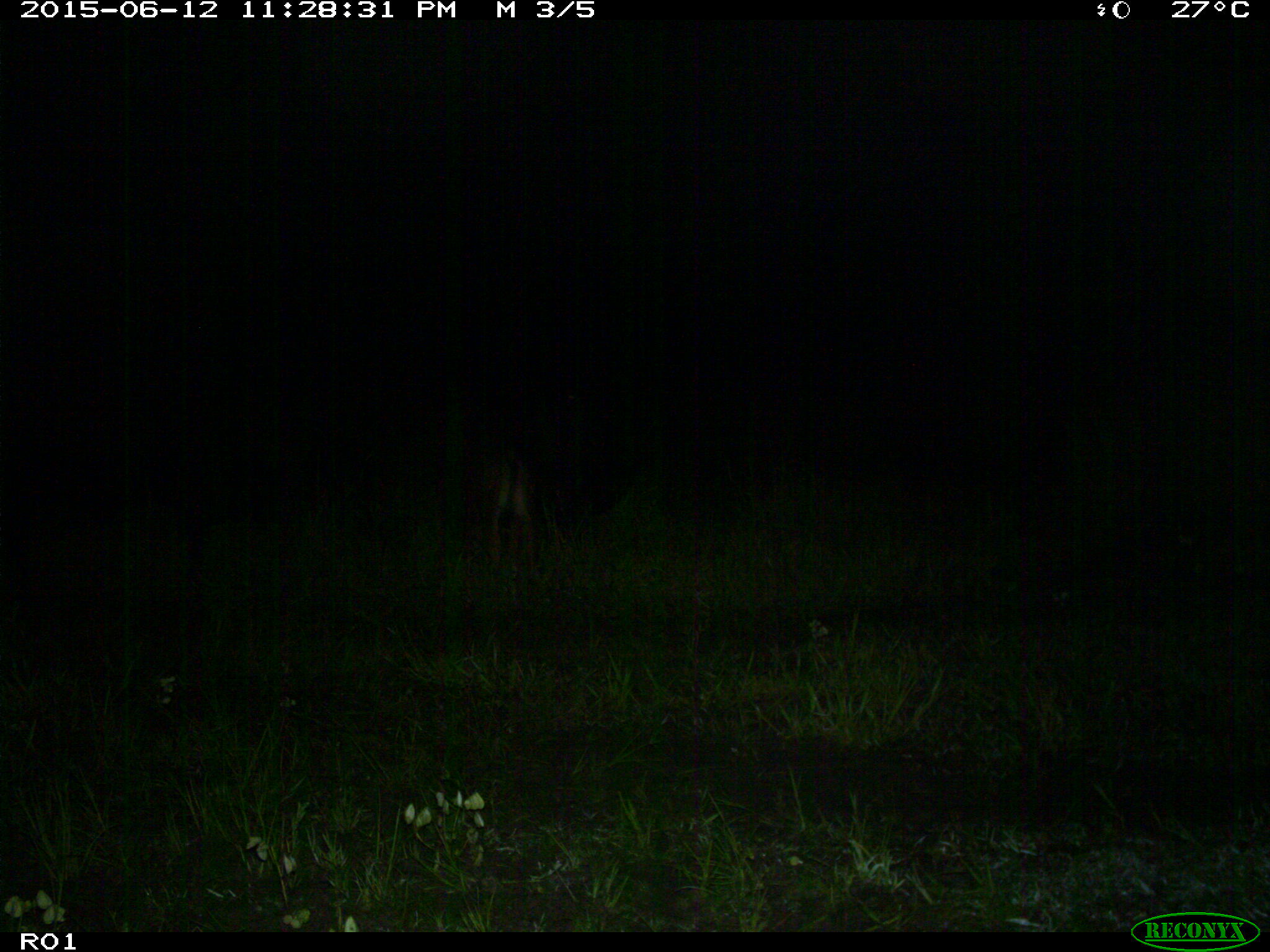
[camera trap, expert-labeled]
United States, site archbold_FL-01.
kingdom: Animalia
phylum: Chordata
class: Mammalia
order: Artiodactyla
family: Bovidae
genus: Bos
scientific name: Bos taurus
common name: domestic cow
Bos taurus (domestic cow).